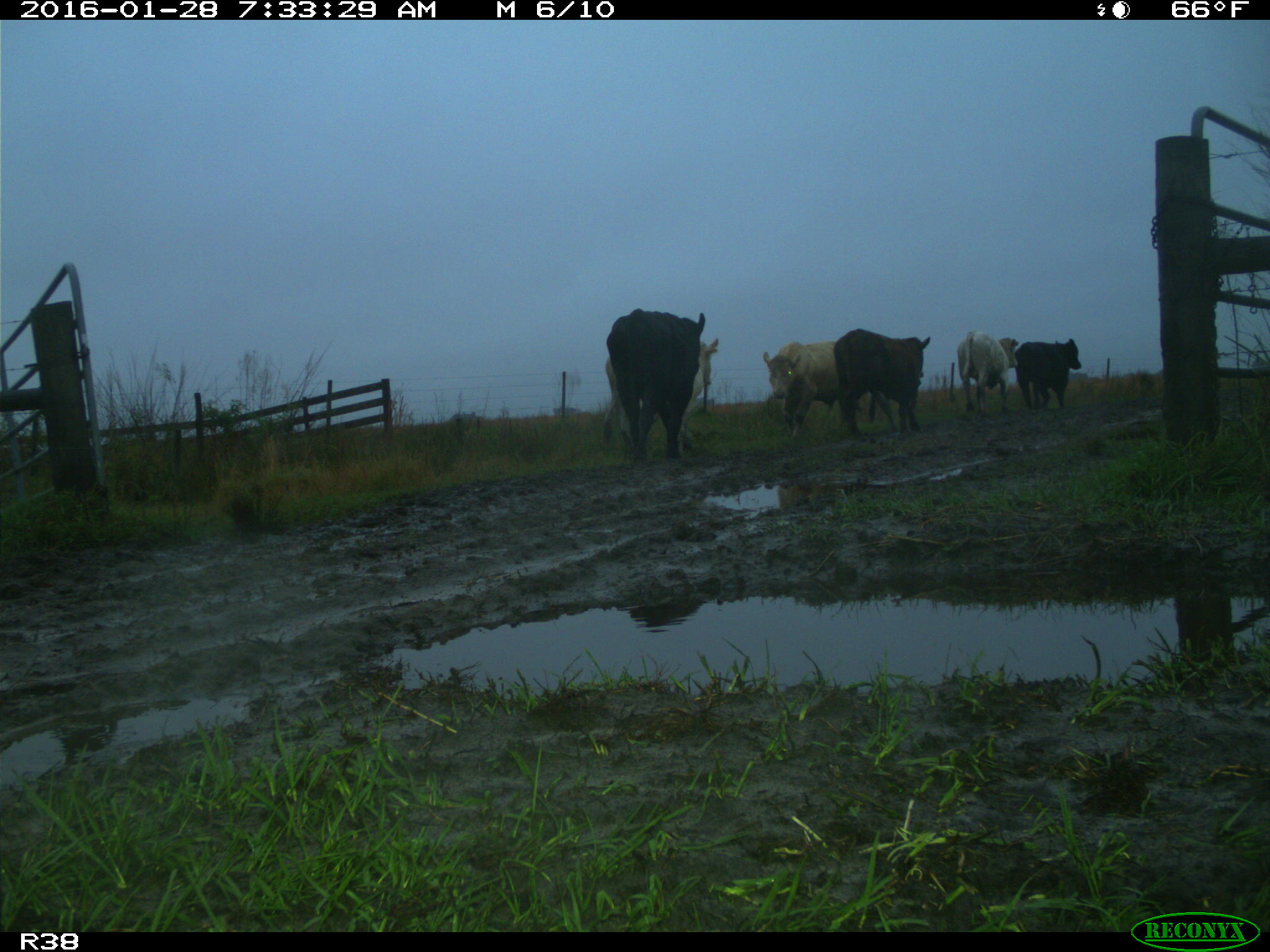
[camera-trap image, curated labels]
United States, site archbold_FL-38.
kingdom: Animalia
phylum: Chordata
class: Mammalia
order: Artiodactyla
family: Bovidae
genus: Bos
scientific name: Bos taurus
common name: domestic cow